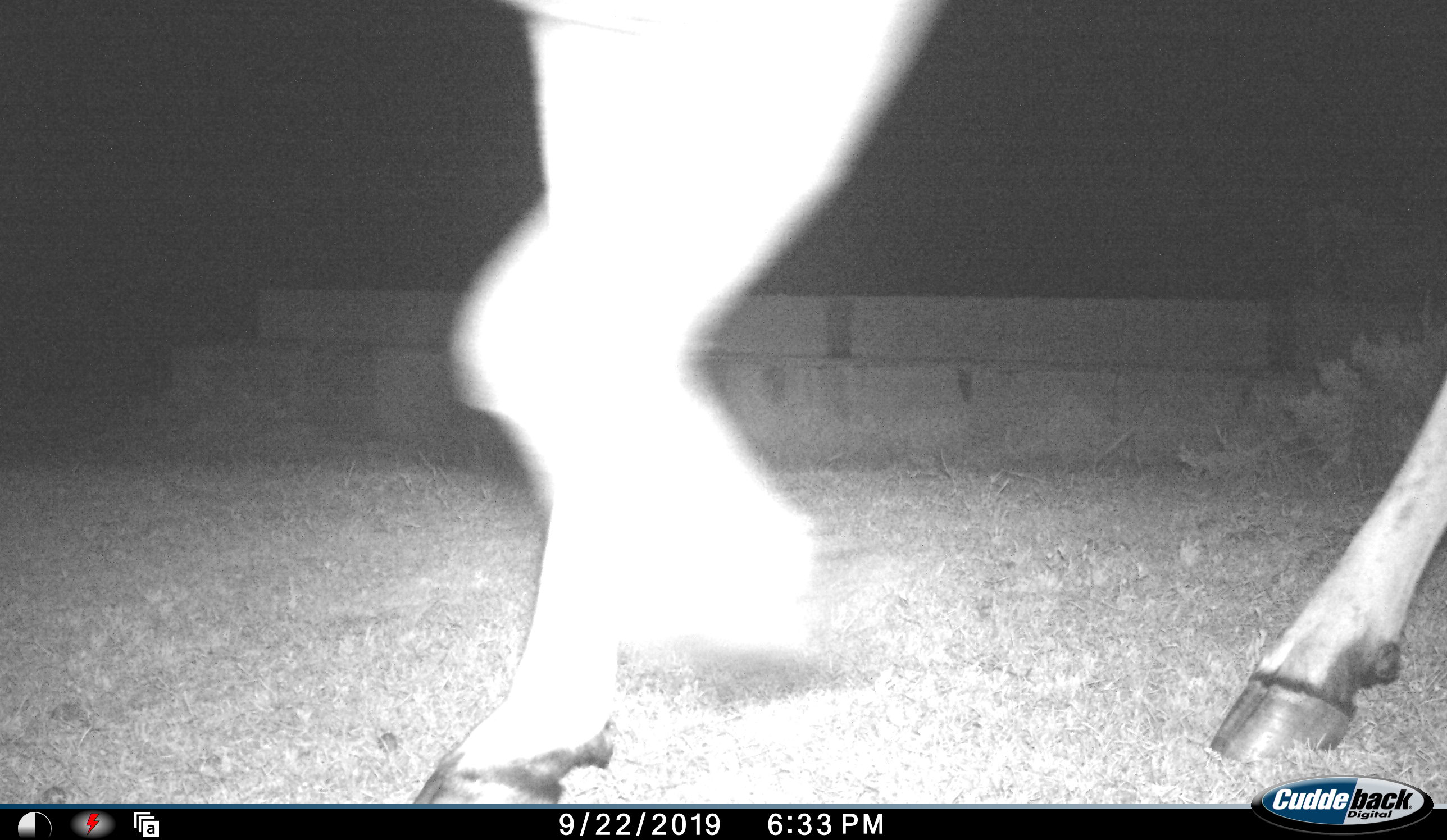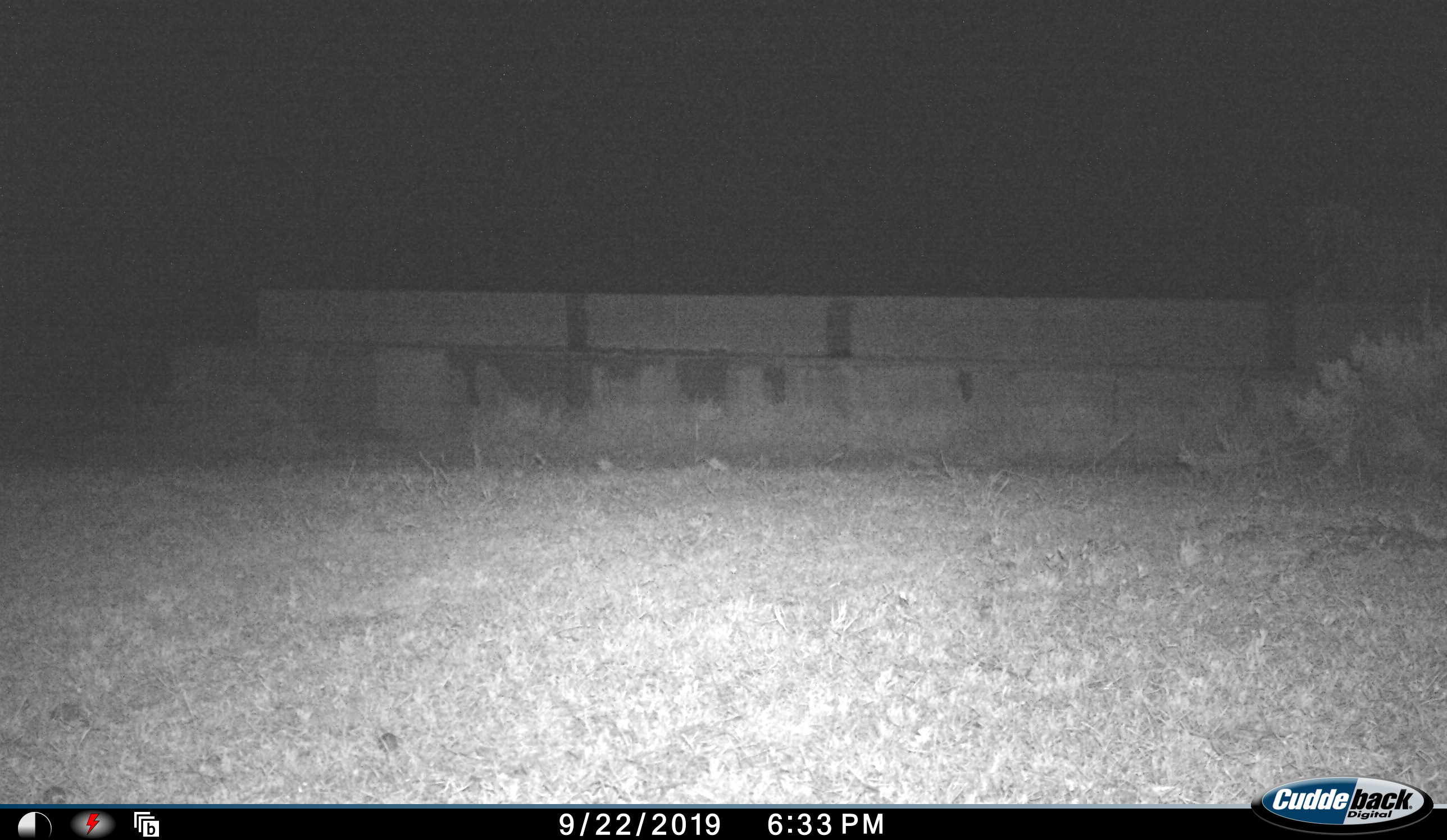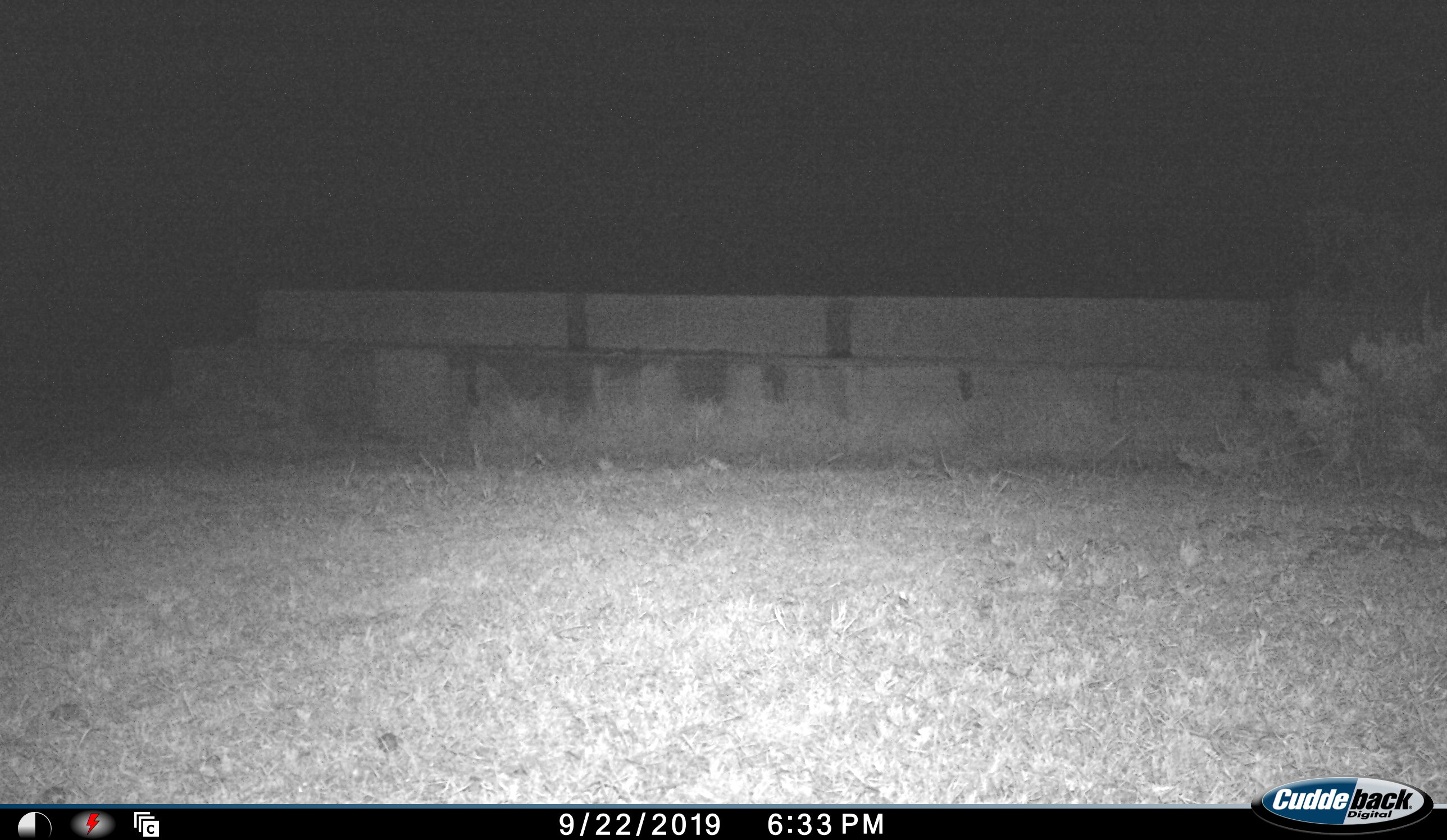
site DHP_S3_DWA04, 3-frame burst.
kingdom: Animalia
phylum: Chordata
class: Mammalia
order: Artiodactyla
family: Bovidae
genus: Tragelaphus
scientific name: Tragelaphus oryx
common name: eland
Eland (Tragelaphus oryx), count 1. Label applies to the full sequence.